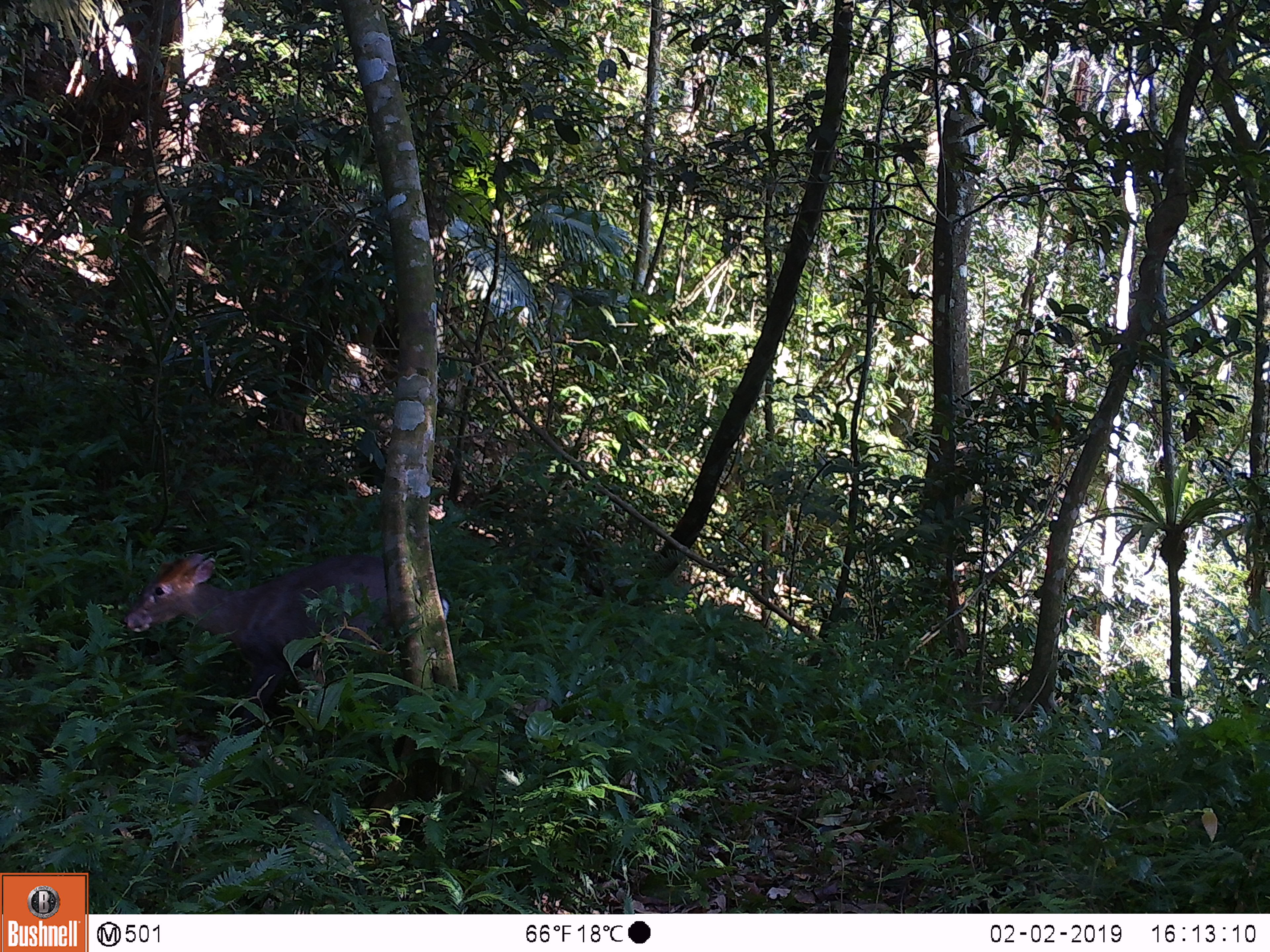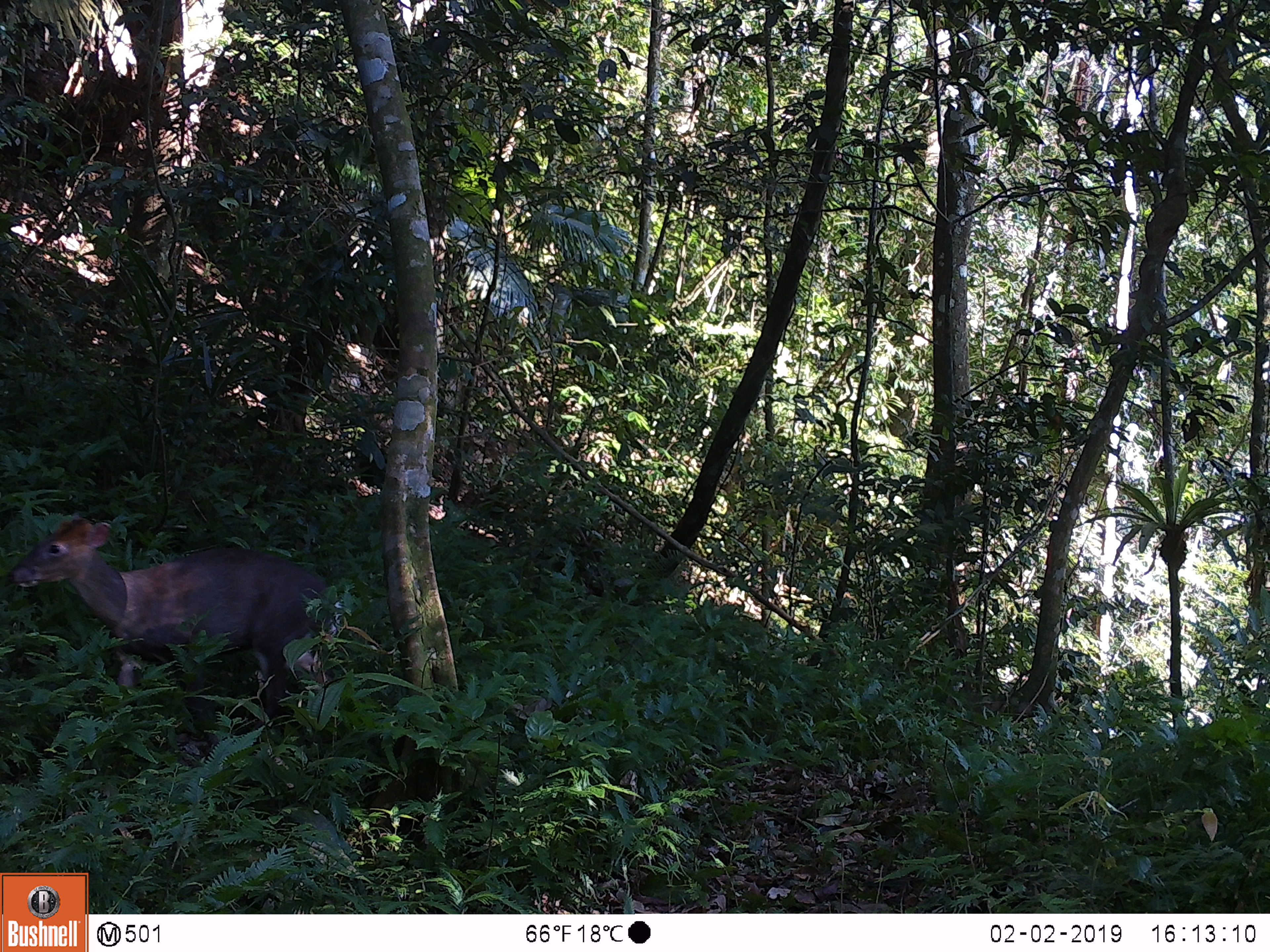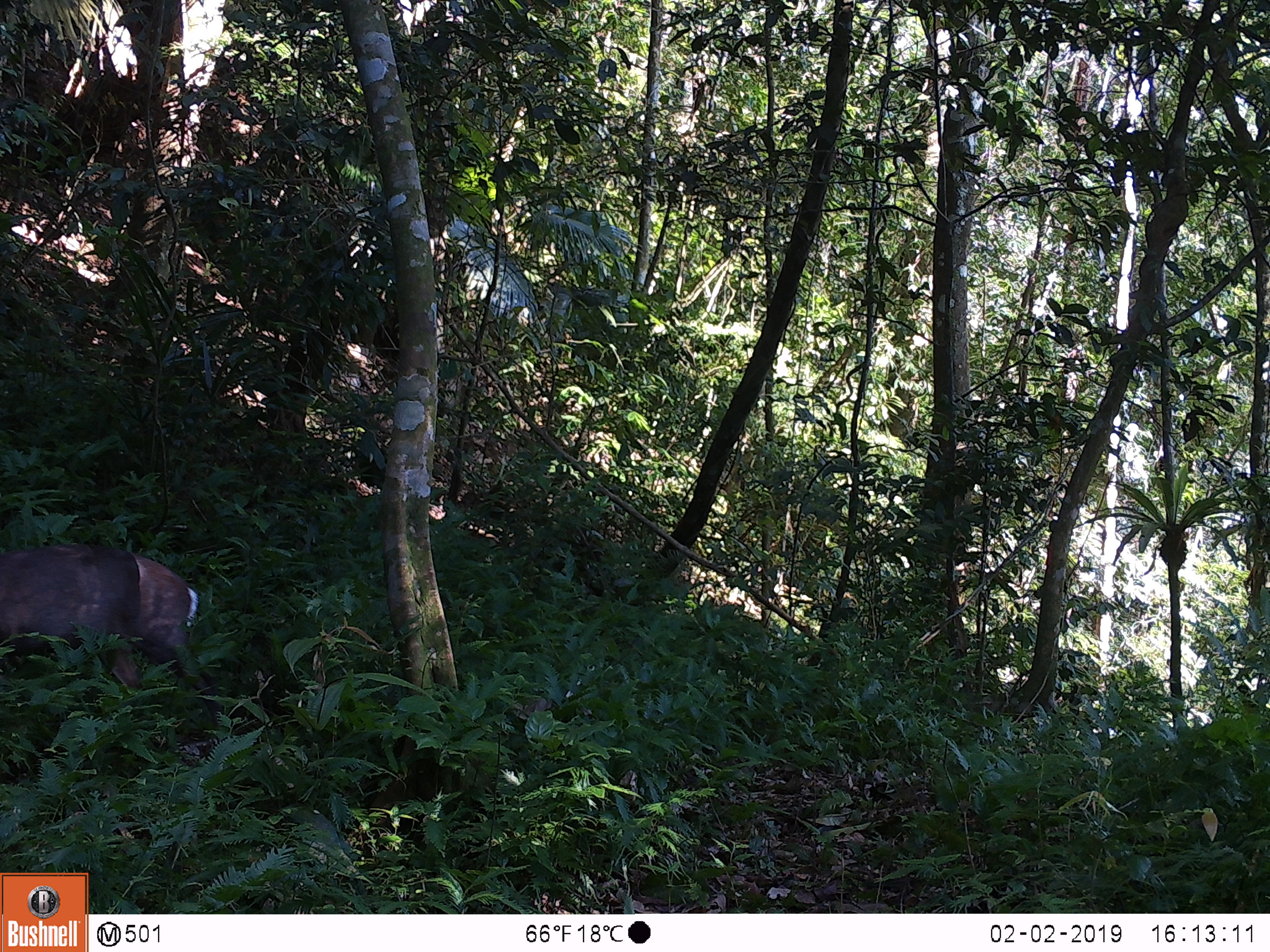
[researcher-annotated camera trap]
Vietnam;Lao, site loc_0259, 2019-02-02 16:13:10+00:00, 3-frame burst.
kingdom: Animalia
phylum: Chordata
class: Mammalia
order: Artiodactyla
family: Cervidae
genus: Muntiacus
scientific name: Muntiacus rooseveltorum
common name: roosevelt's muntjac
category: roosevelts muntjac group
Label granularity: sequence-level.